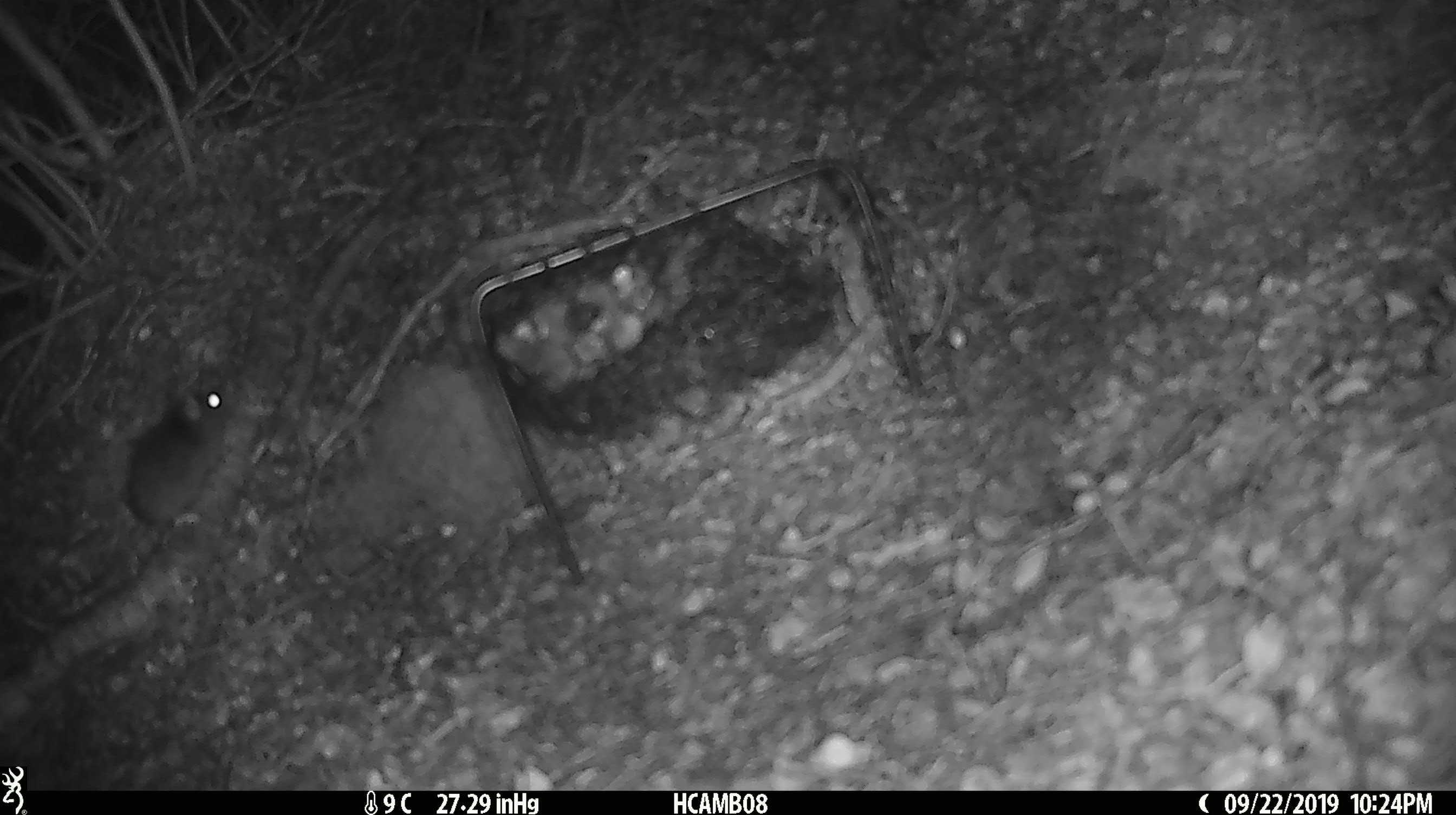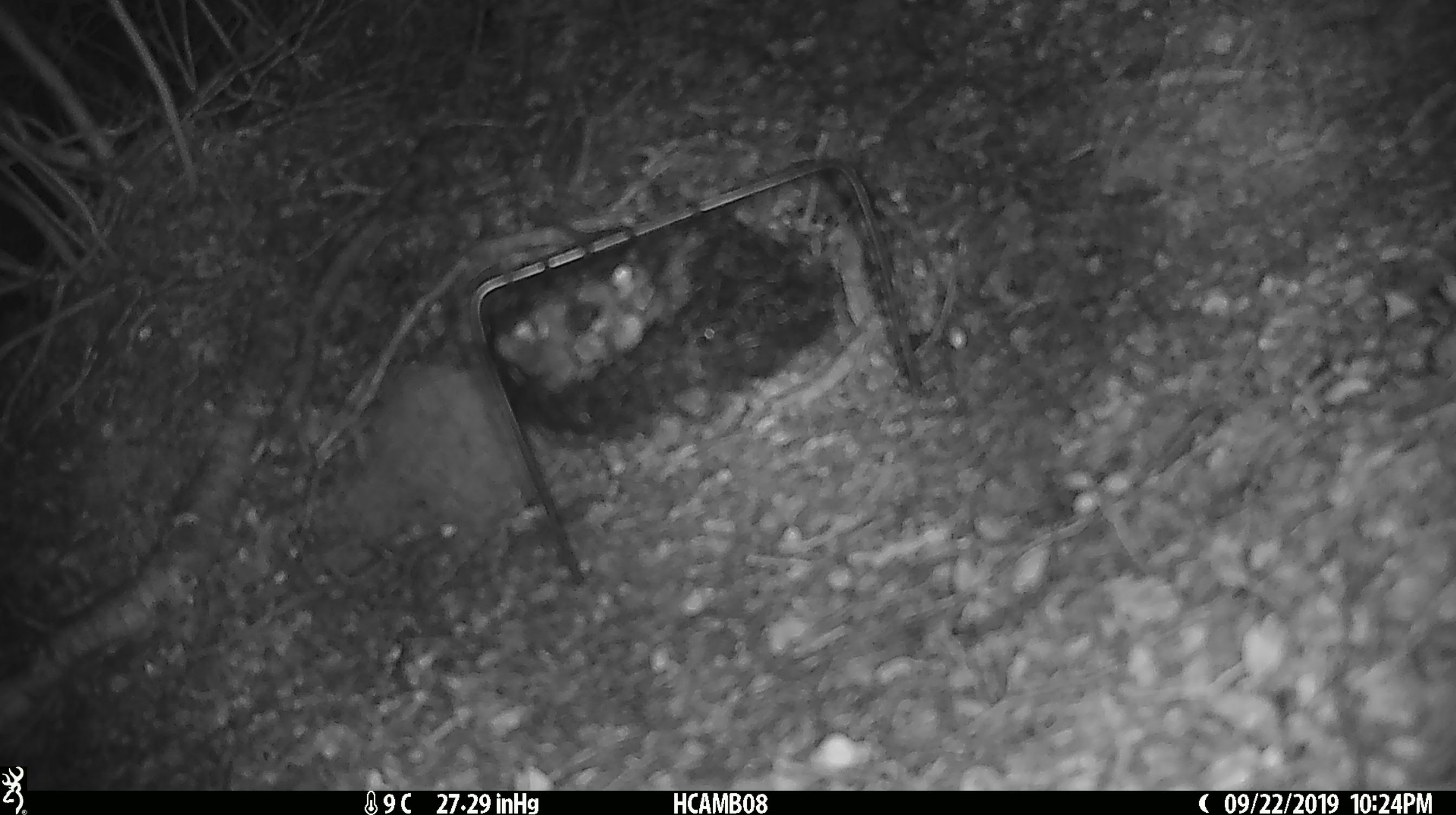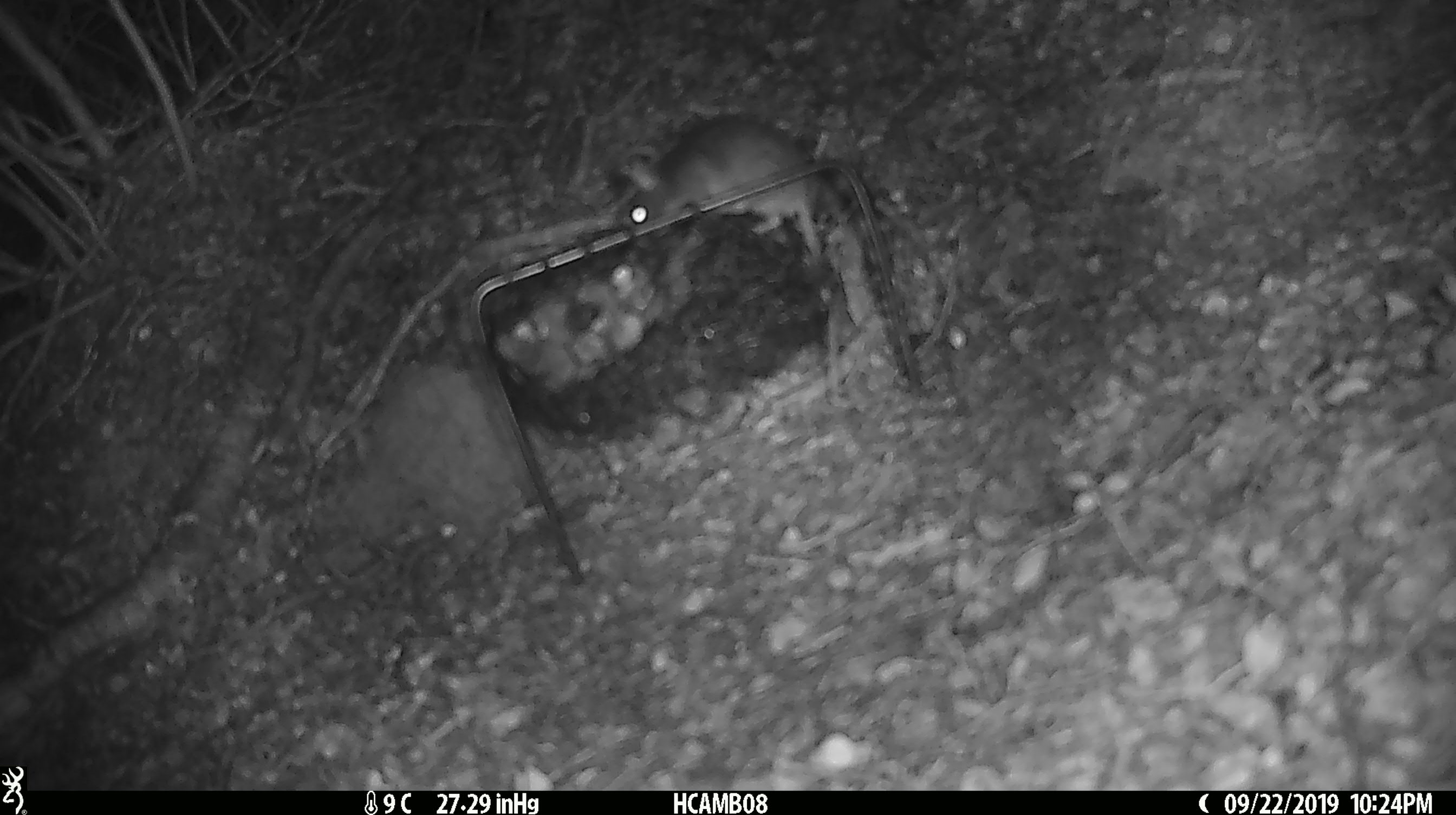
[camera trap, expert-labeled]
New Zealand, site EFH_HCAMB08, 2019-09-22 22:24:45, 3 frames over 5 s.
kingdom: Animalia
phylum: Chordata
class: Mammalia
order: Rodentia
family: Muridae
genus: Mus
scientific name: Mus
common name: mouse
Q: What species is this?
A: Mouse (Mus).